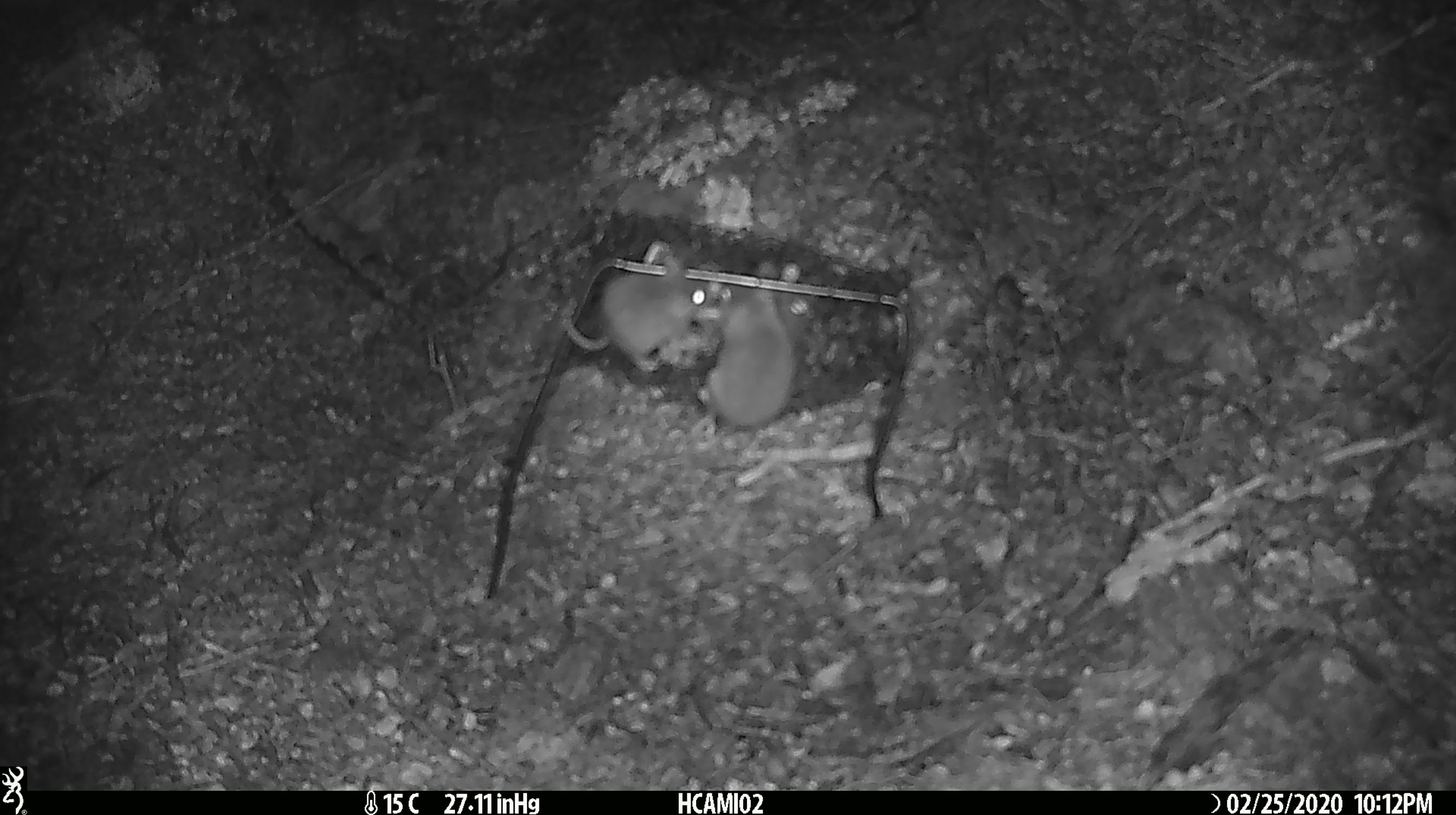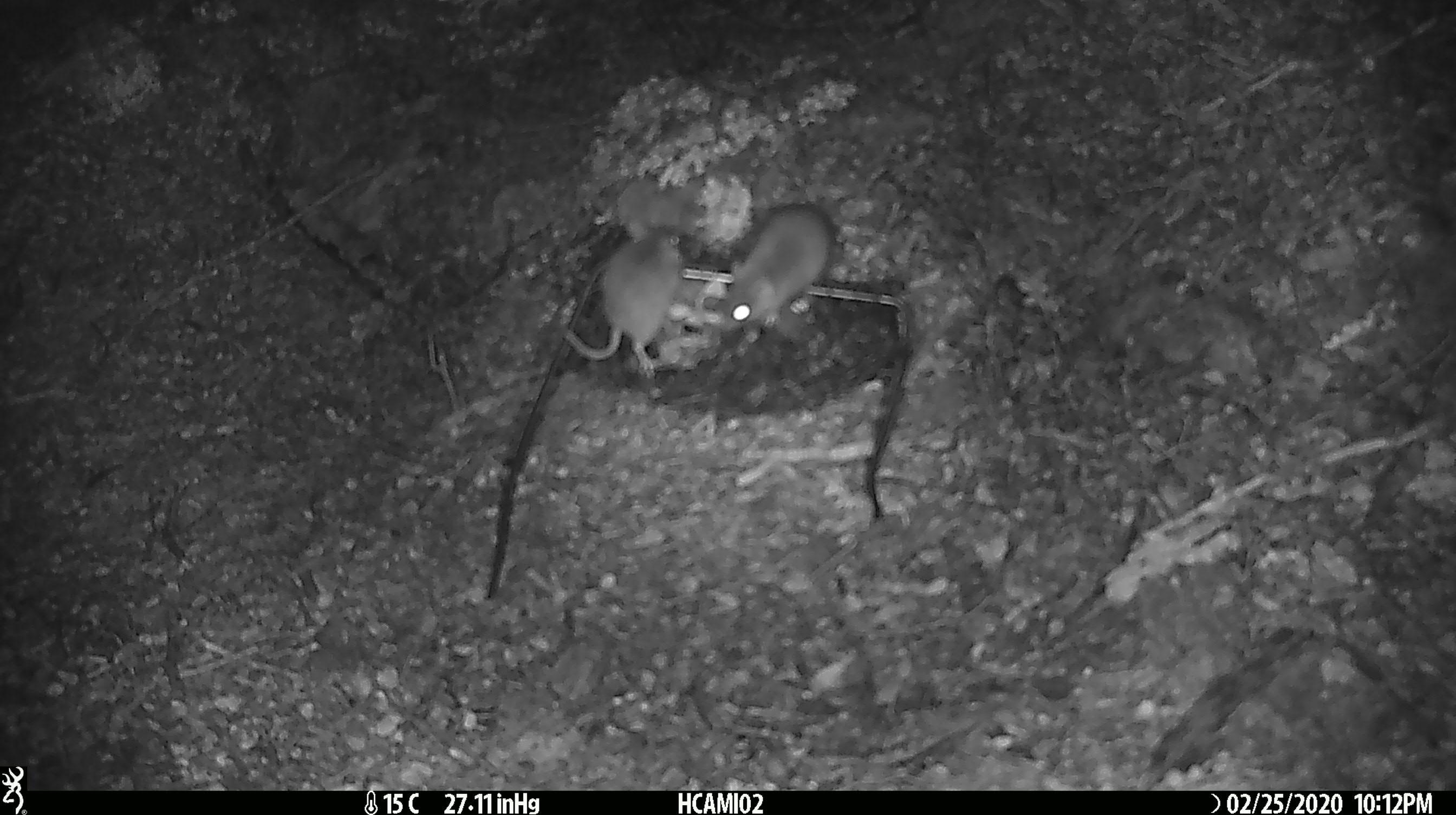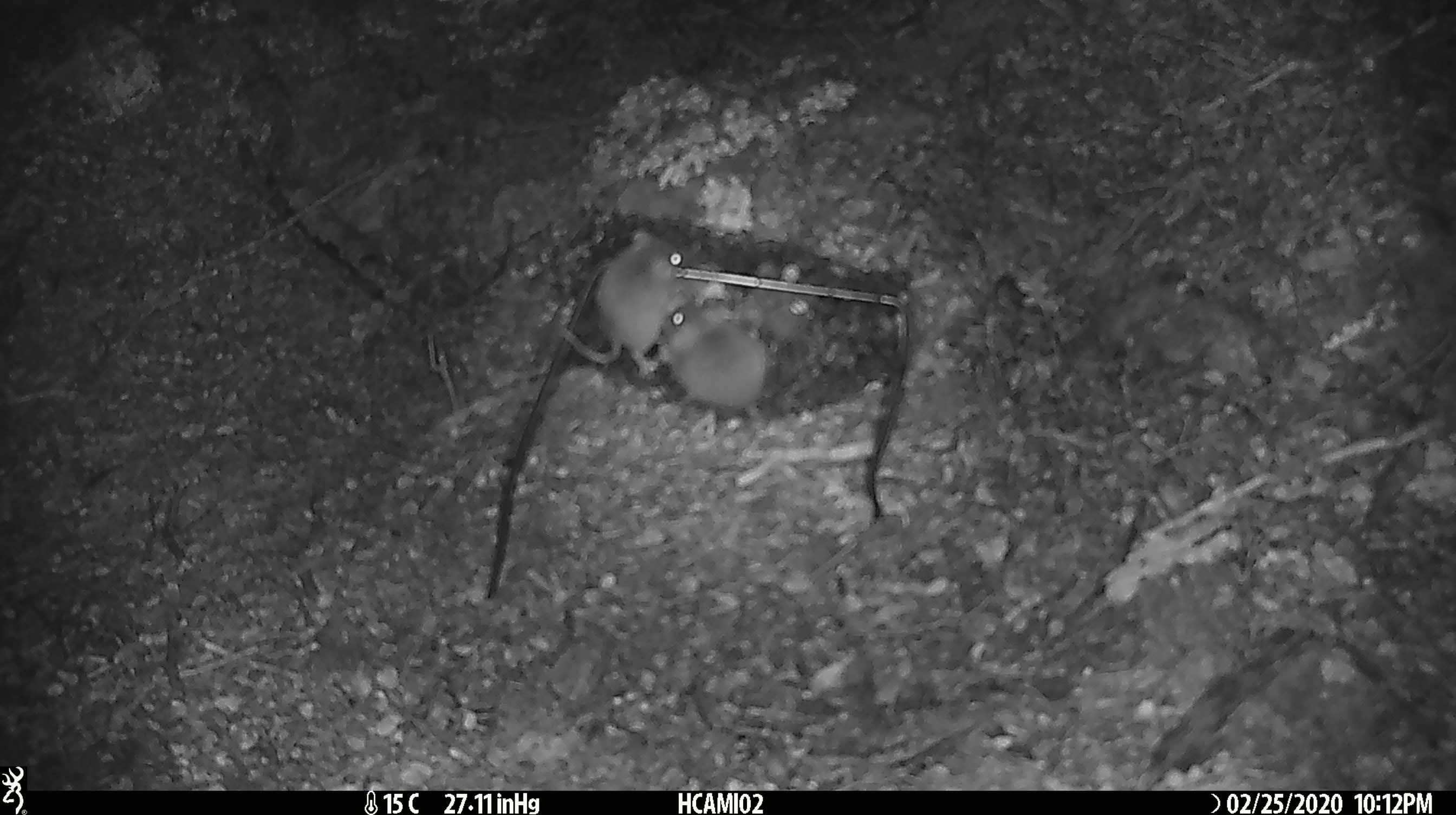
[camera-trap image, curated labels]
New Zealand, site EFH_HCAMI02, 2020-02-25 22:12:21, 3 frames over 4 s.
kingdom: Animalia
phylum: Chordata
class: Mammalia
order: Rodentia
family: Muridae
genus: Mus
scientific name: Mus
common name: mouse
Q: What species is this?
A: Mouse (Mus).